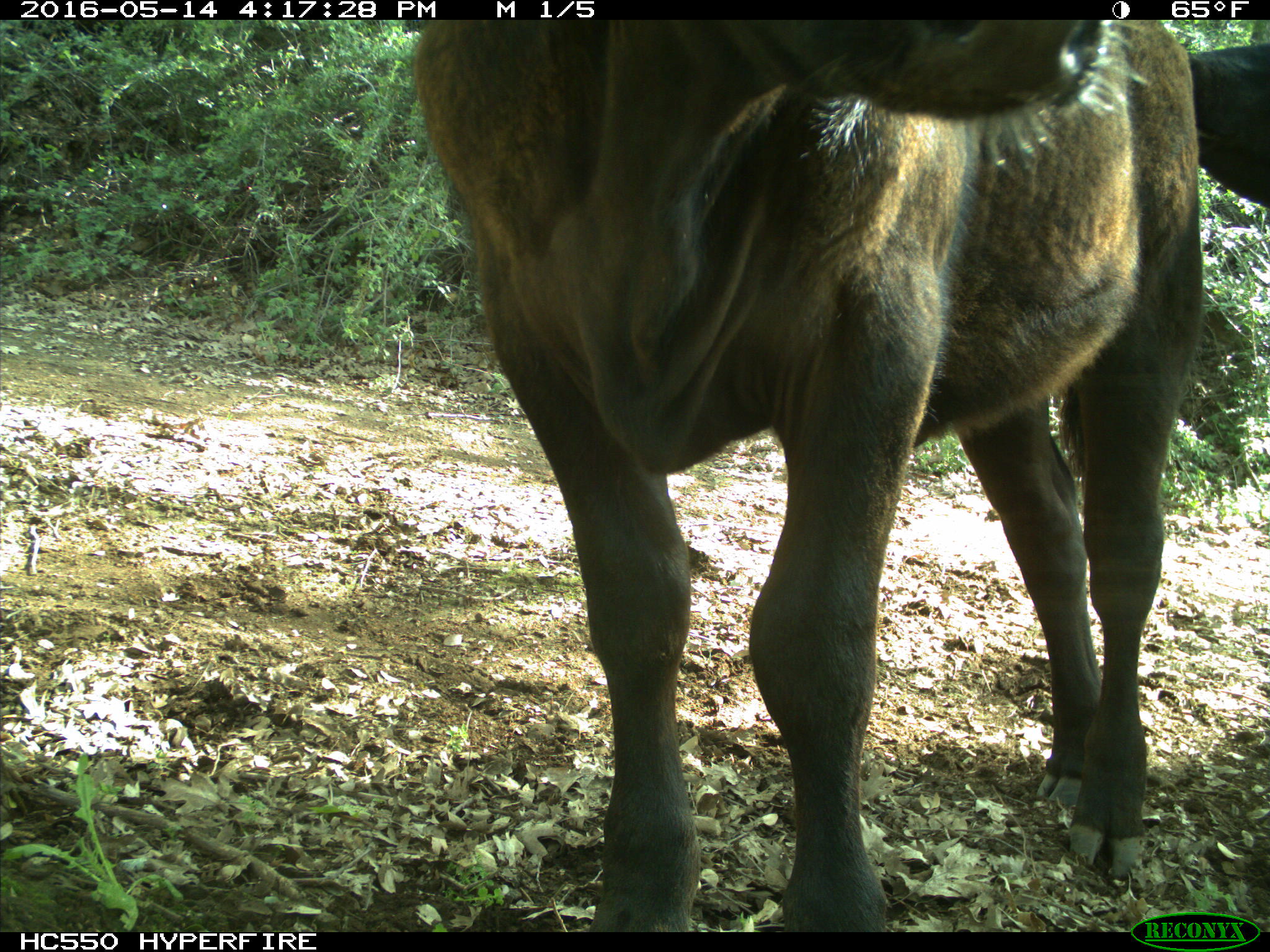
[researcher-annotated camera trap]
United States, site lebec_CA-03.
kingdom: Animalia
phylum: Chordata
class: Mammalia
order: Artiodactyla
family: Bovidae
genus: Bos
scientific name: Bos taurus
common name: domestic cow